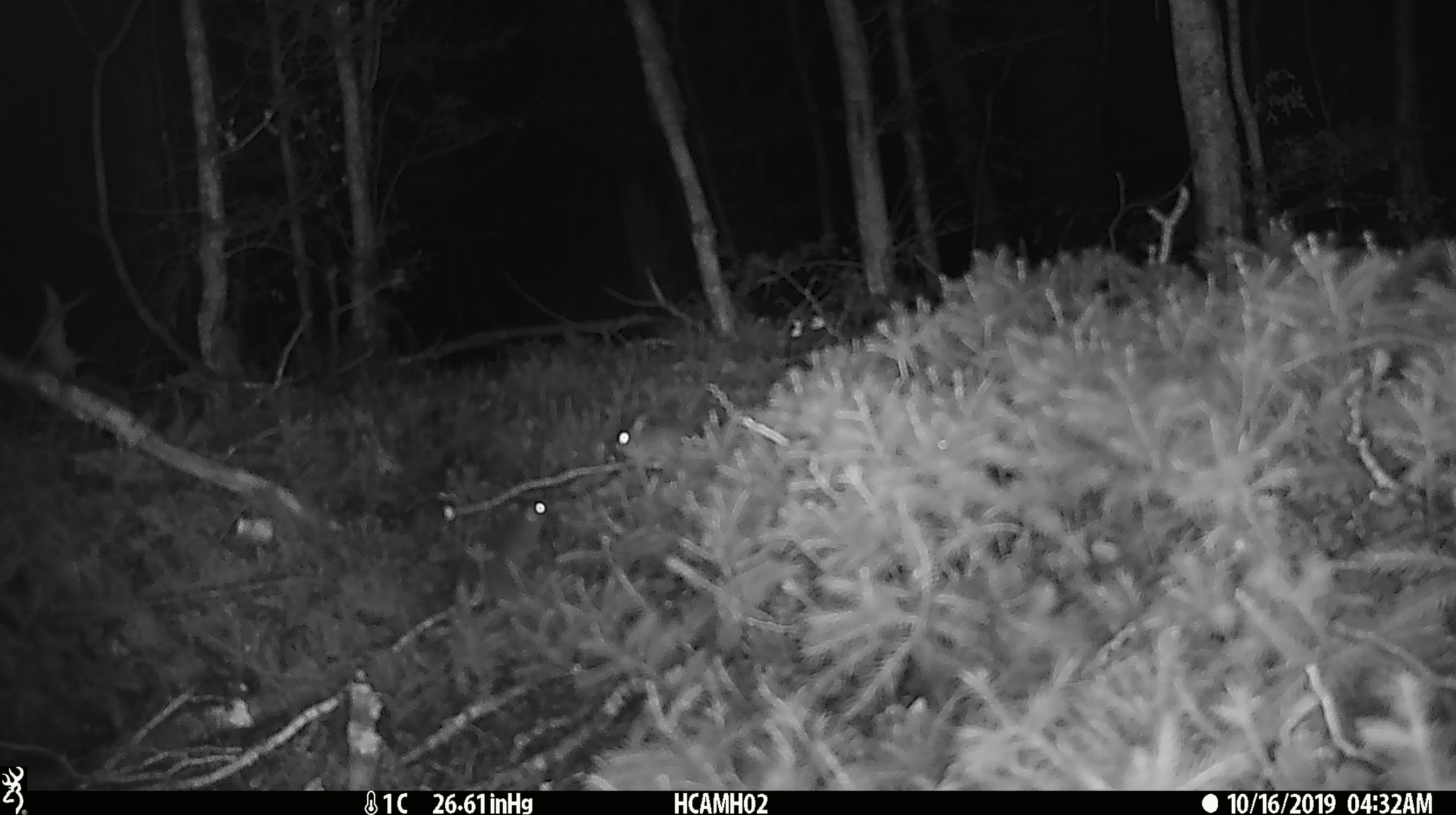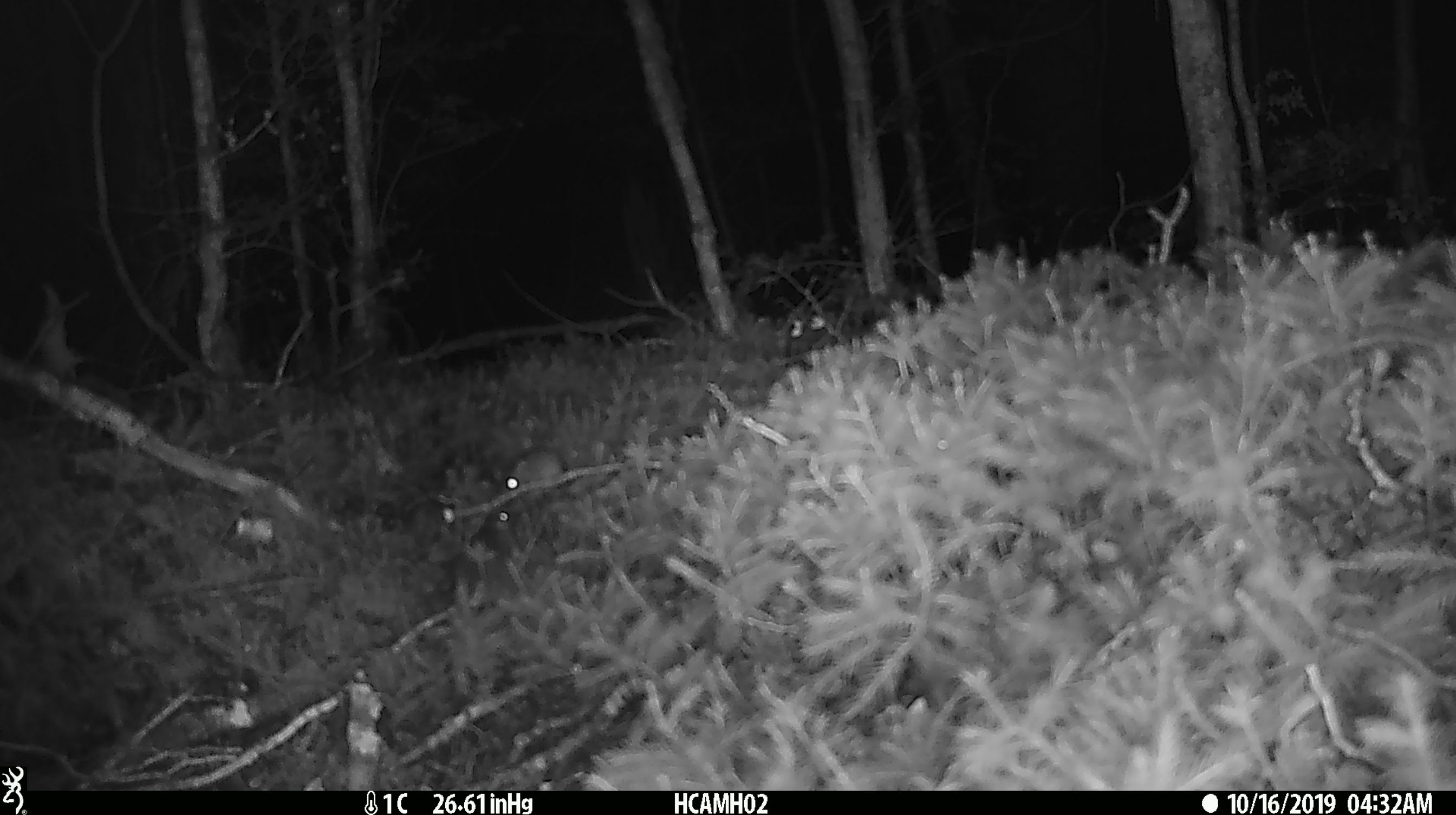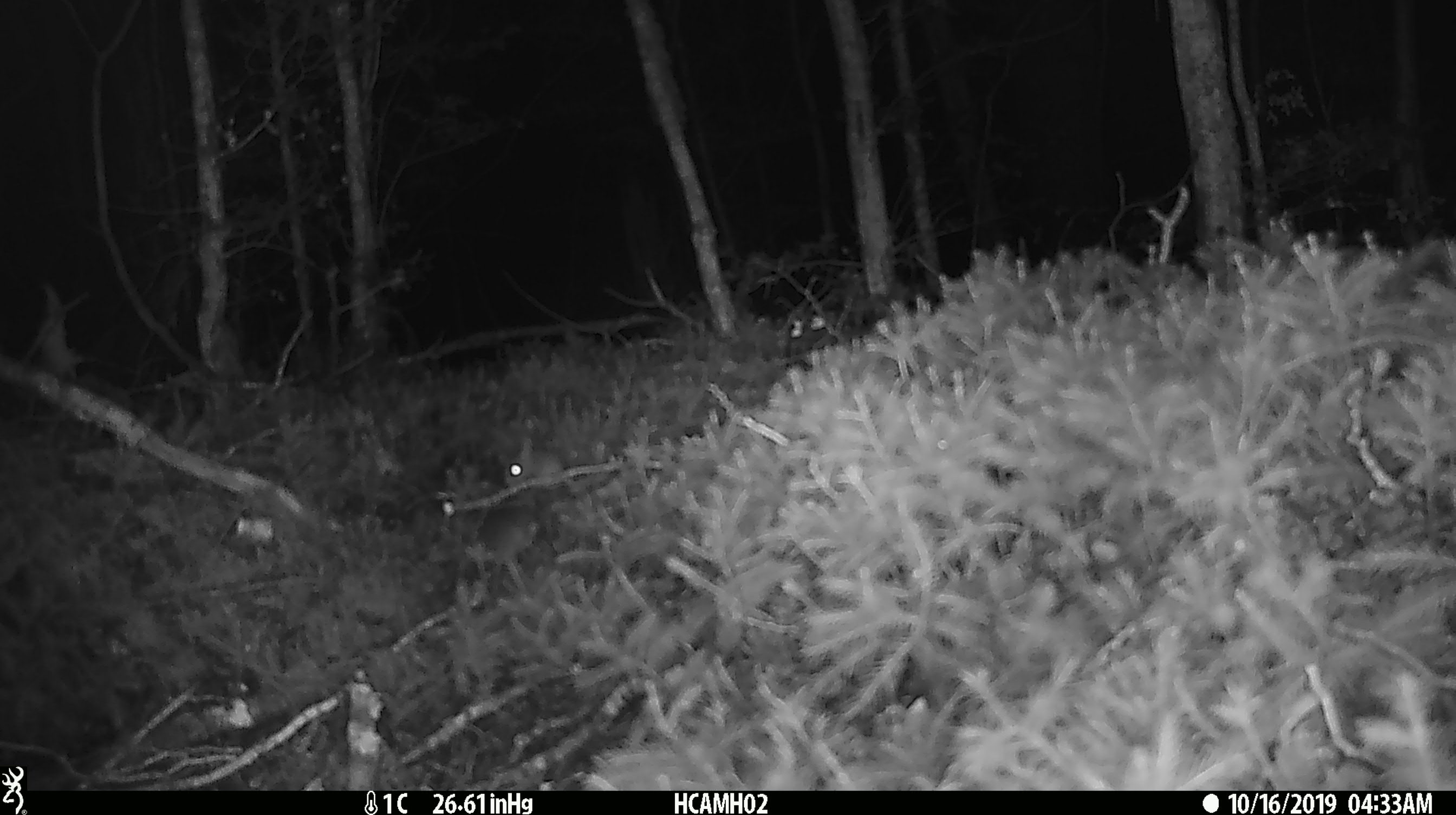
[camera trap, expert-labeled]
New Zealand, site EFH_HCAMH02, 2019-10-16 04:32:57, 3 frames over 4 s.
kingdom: Animalia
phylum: Chordata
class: Mammalia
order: Rodentia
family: Muridae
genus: Mus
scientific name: Mus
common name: mouse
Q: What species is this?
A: Mouse (Mus).